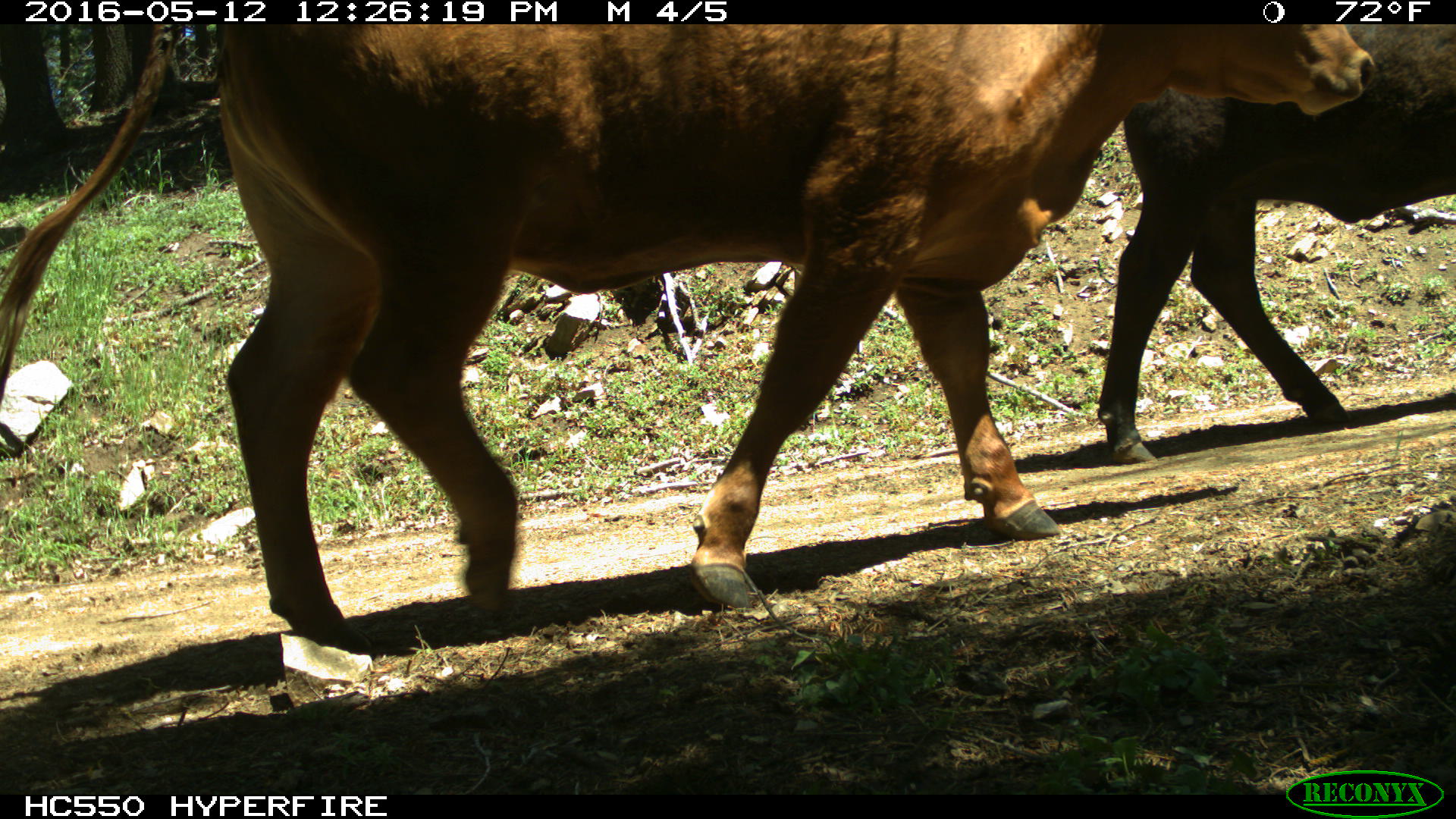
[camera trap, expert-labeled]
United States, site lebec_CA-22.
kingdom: Animalia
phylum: Chordata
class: Mammalia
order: Artiodactyla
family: Bovidae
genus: Bos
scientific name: Bos taurus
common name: domestic cow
Bos taurus (domestic cow).